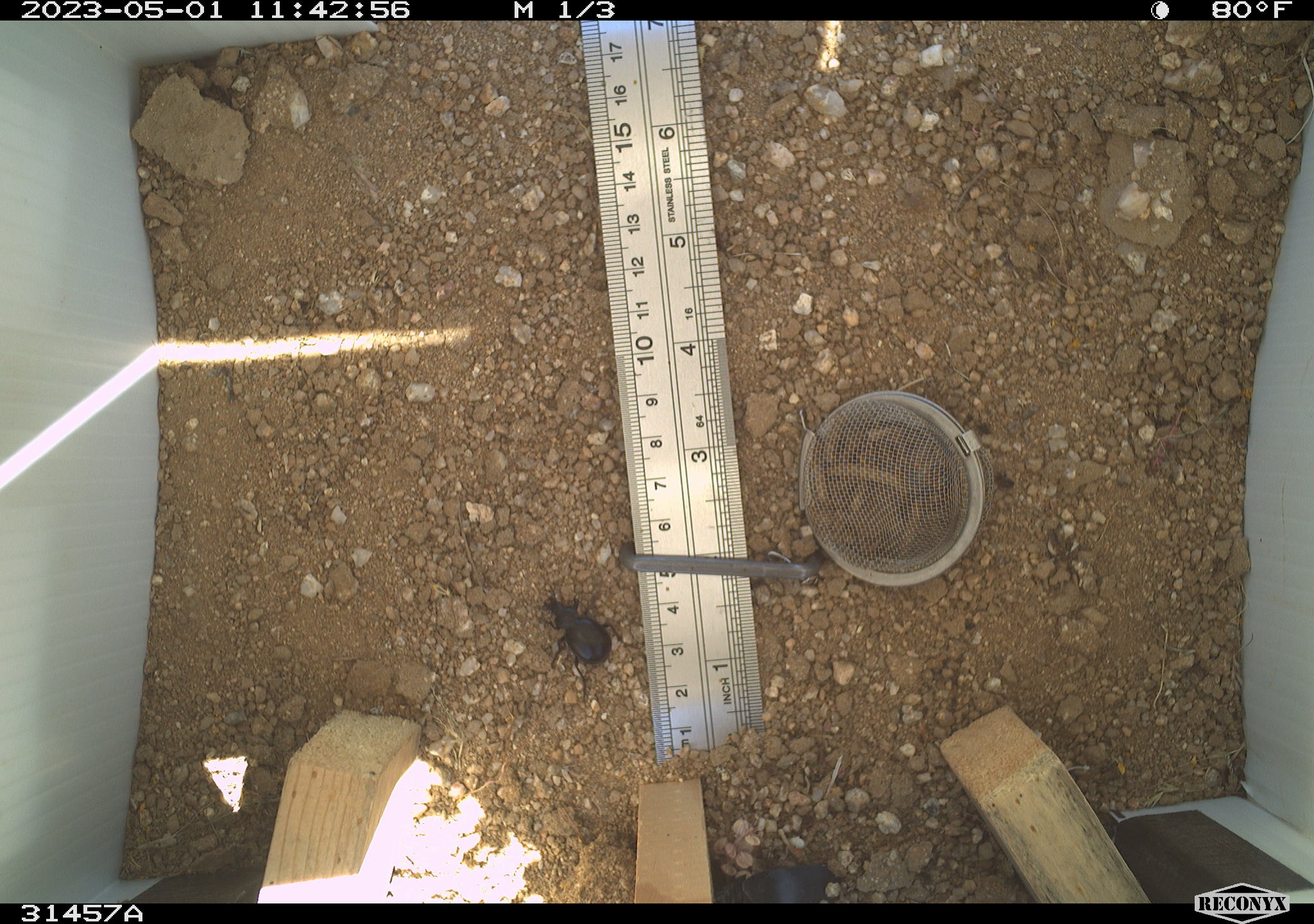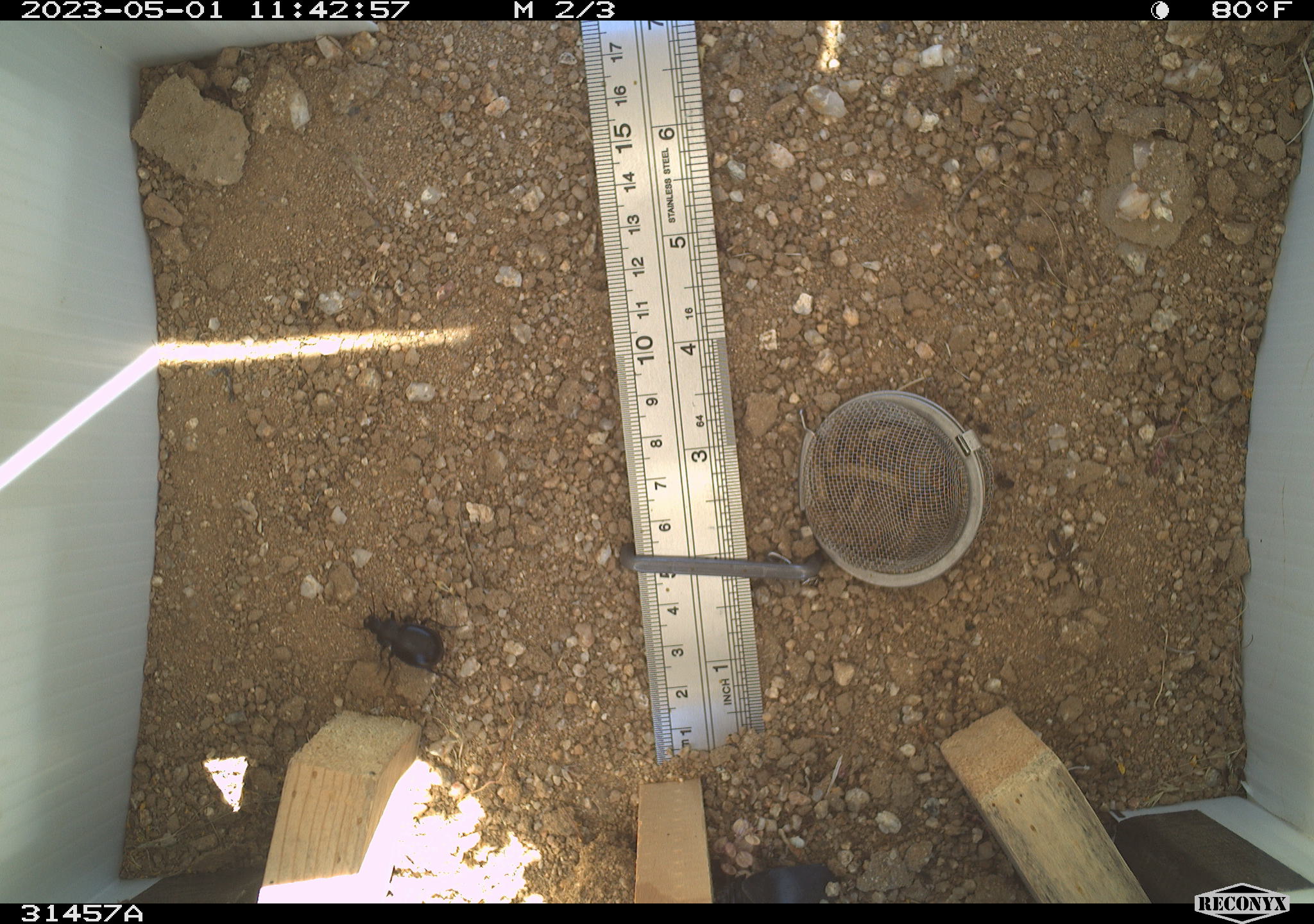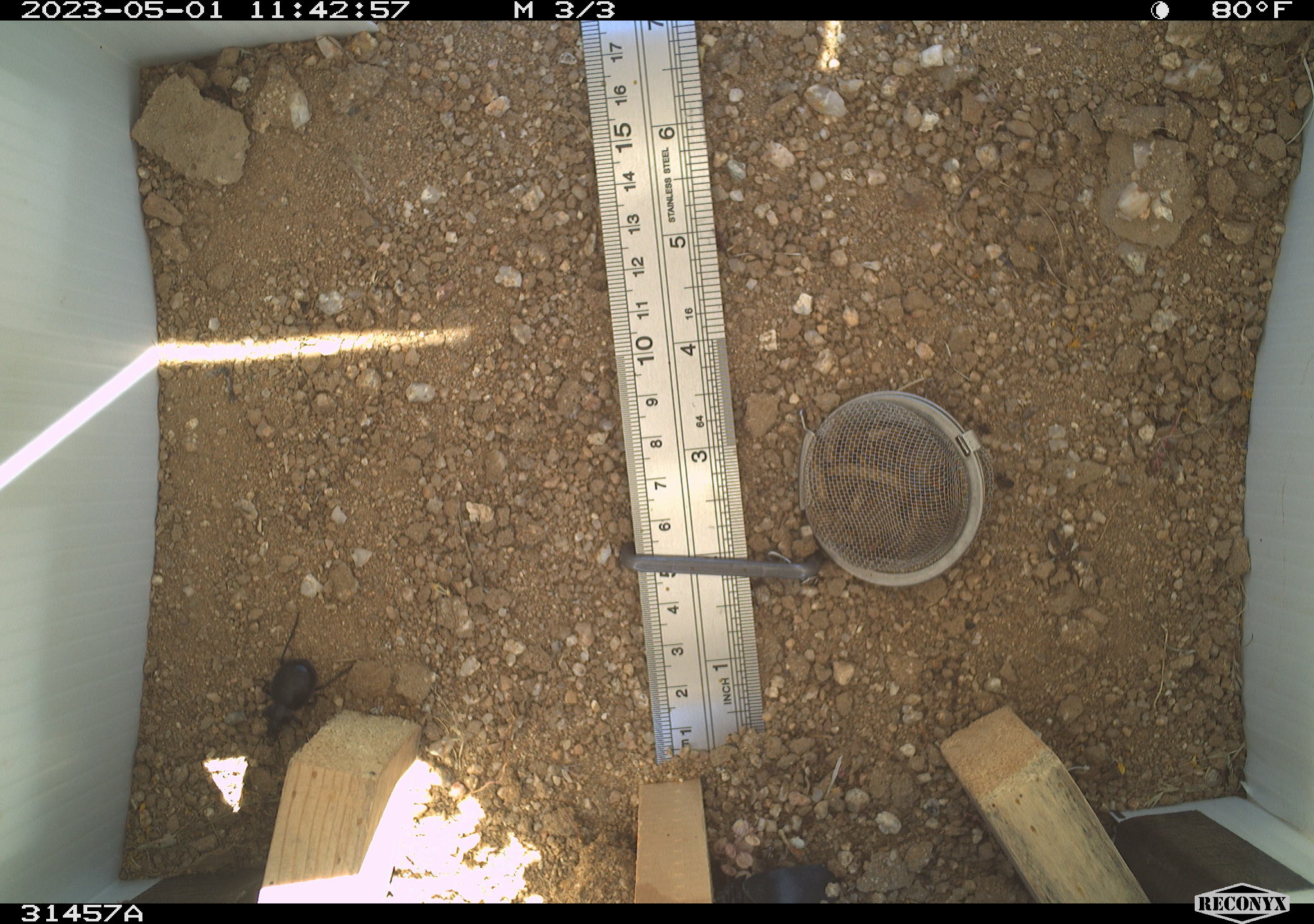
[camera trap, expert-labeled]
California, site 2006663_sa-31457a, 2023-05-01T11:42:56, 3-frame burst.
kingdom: Animalia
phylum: Arthropoda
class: Insecta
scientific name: Insecta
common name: insect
Insect (Insecta).